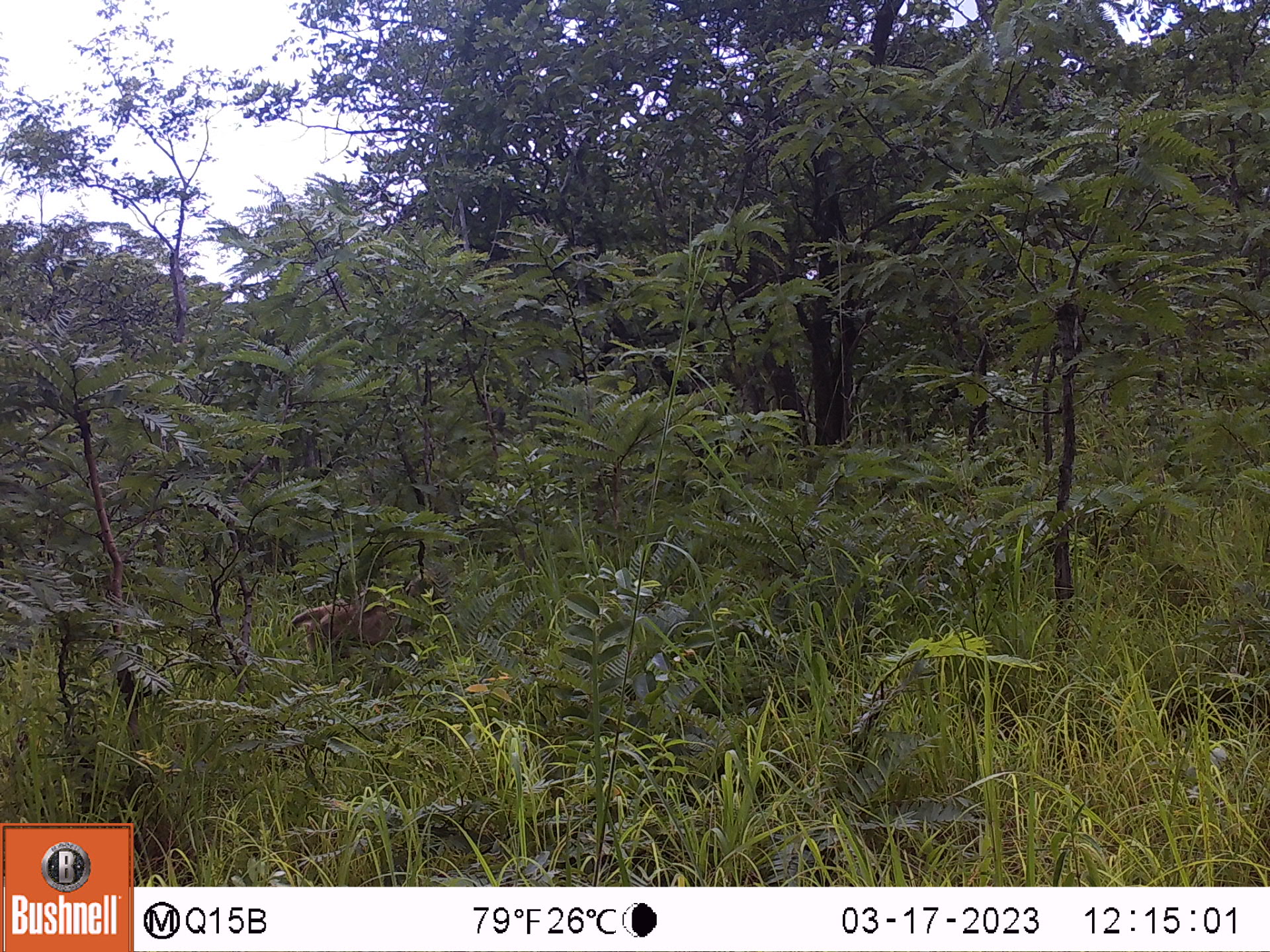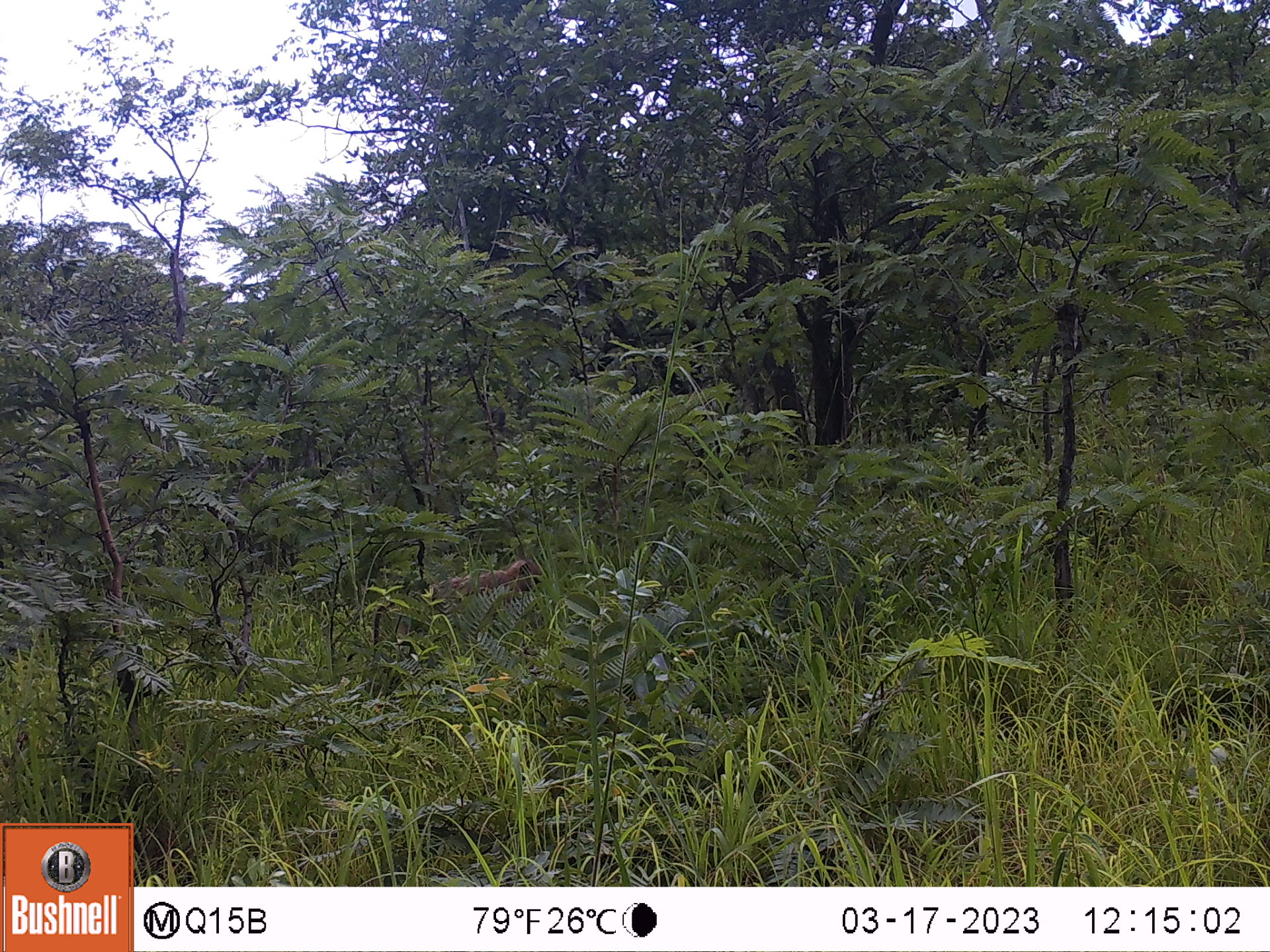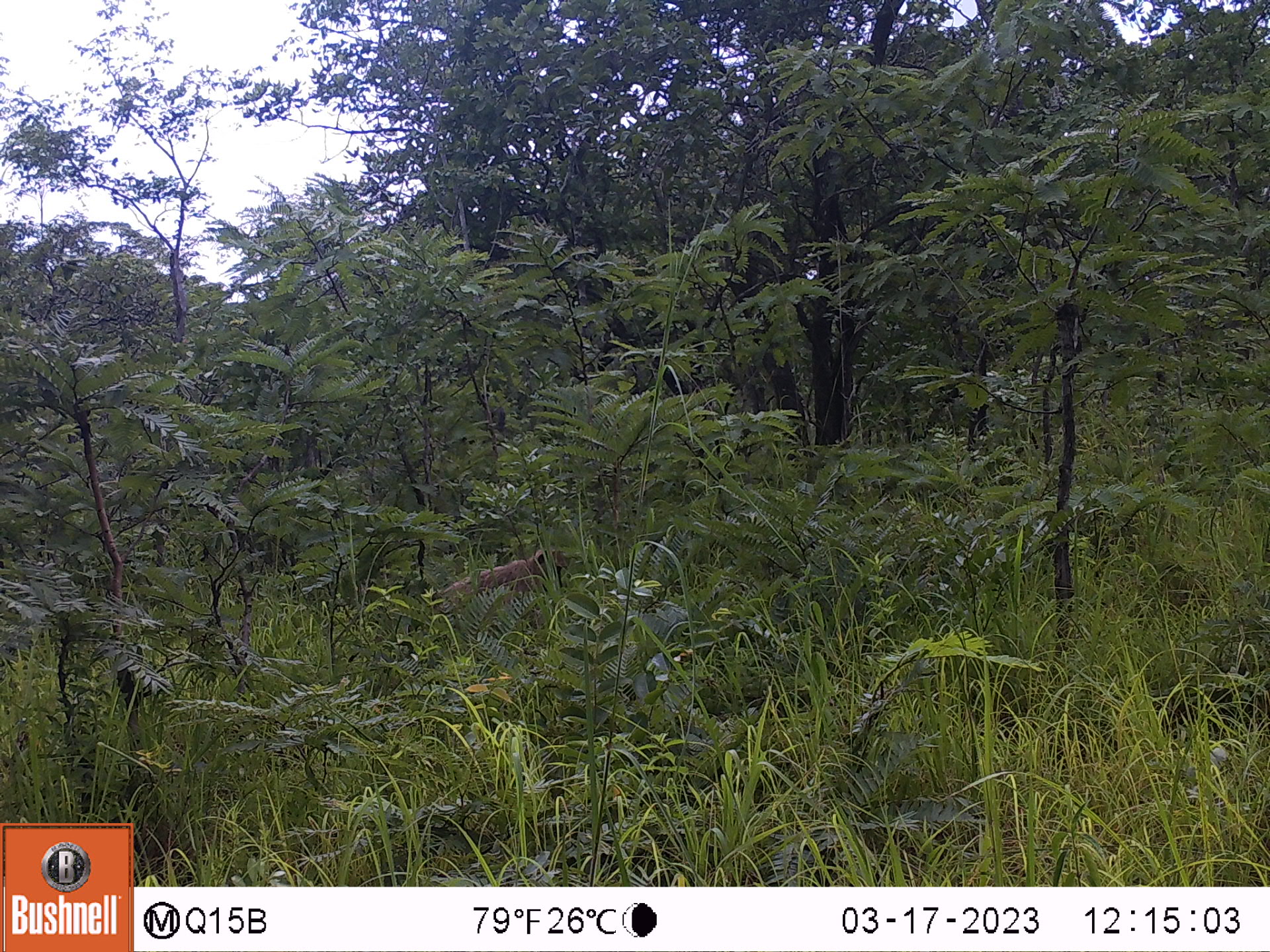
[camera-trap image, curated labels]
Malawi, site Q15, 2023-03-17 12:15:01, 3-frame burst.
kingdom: Animalia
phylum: Chordata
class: Mammalia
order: Primates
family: Cercopithecidae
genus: Papio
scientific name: Papio cynocephalus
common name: yellow baboon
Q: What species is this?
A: Yellow baboon (Papio cynocephalus).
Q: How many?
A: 1.